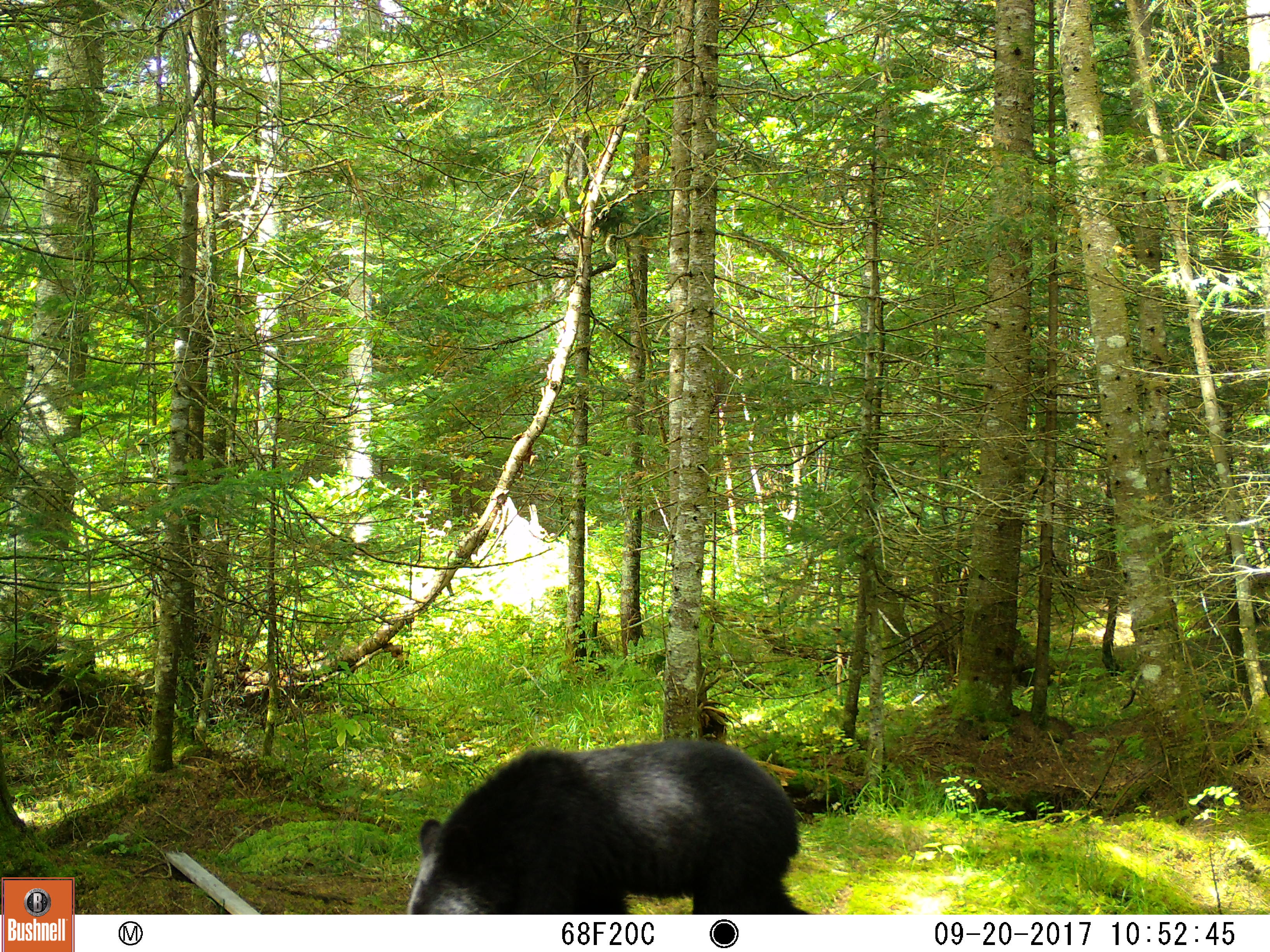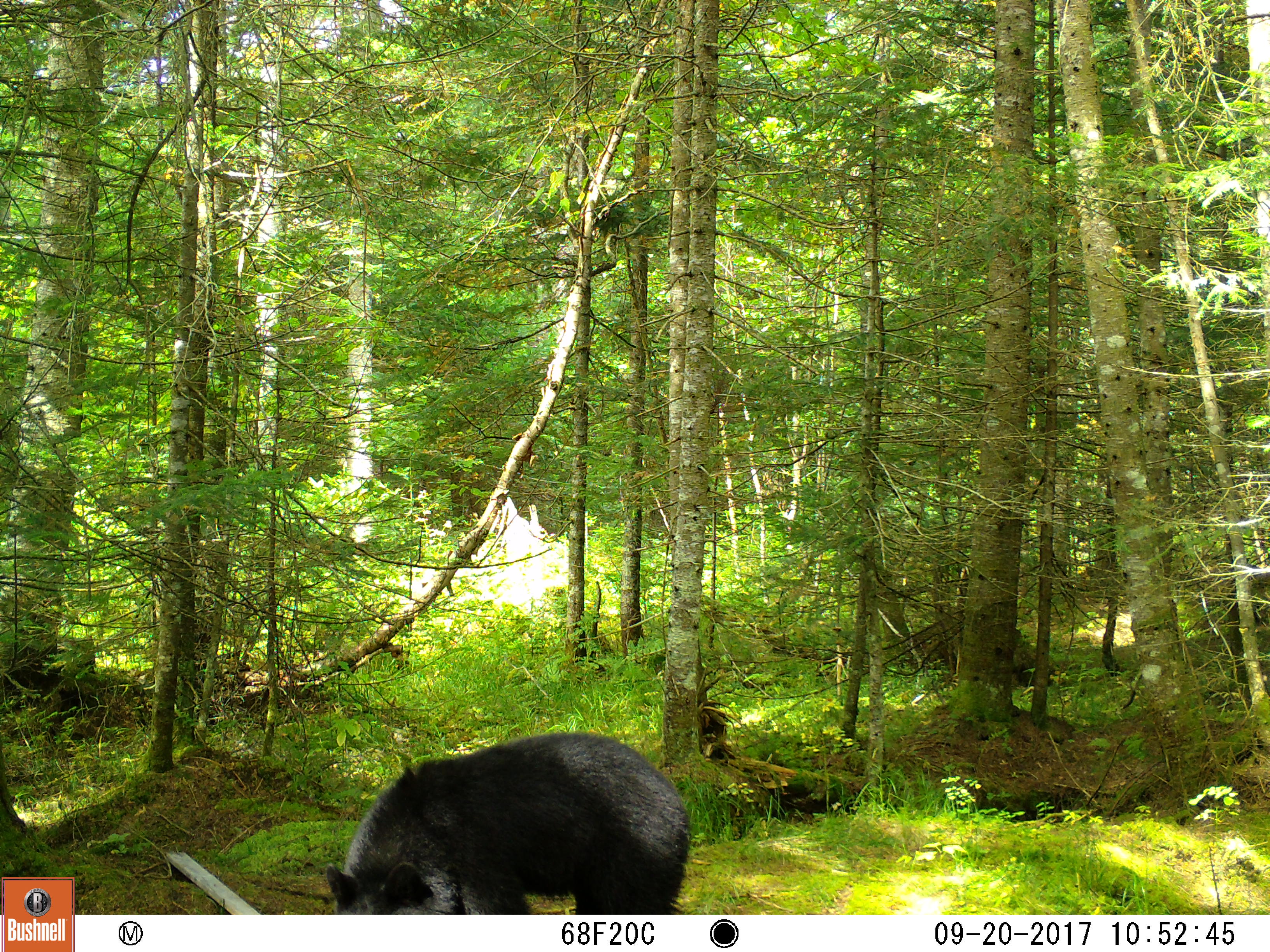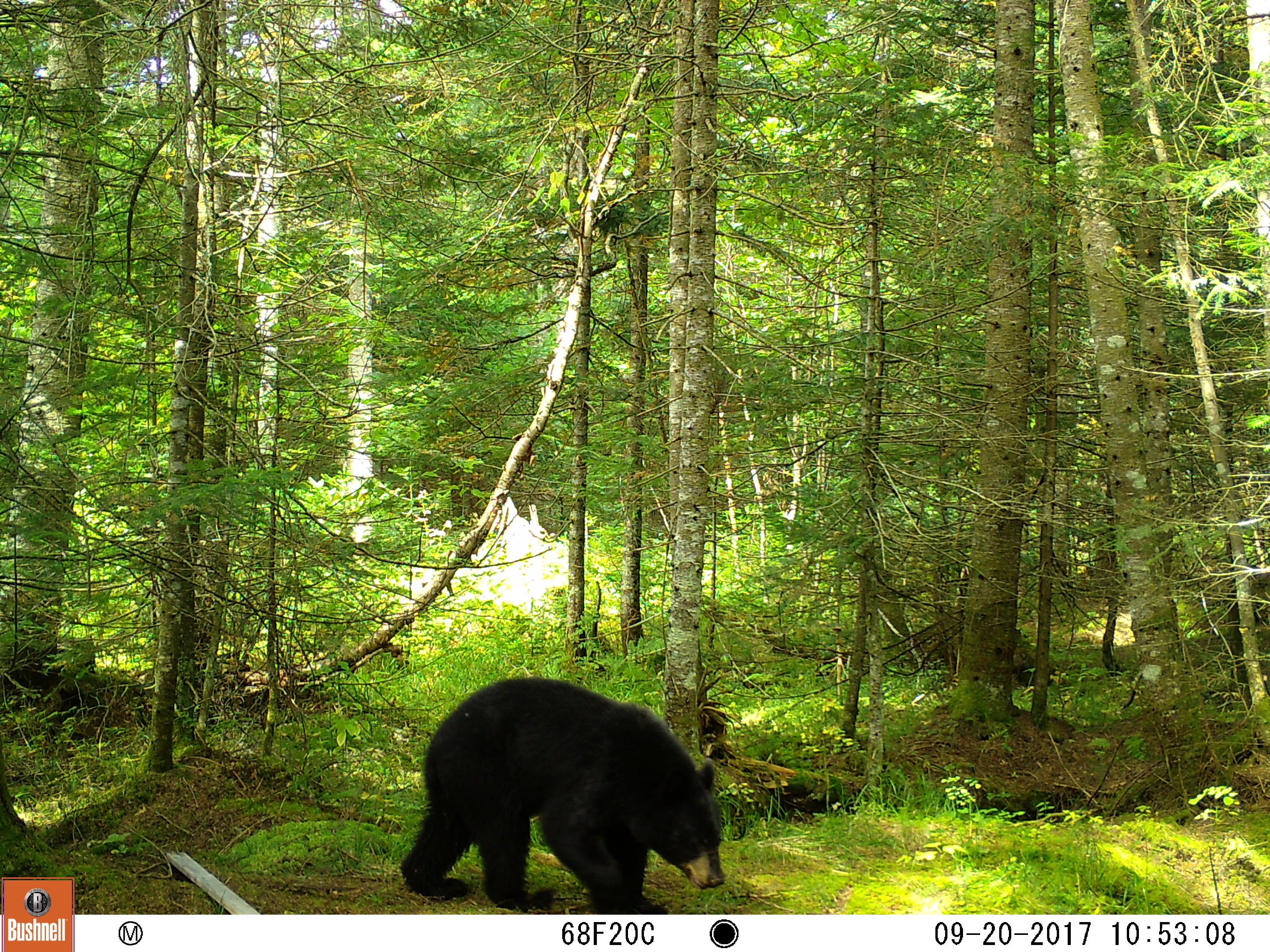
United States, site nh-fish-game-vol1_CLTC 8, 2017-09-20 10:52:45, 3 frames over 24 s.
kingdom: Animalia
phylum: Chordata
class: Mammalia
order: Carnivora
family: Ursidae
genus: Ursus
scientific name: Ursus americanus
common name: black bear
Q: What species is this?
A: Black bear (Ursus americanus).